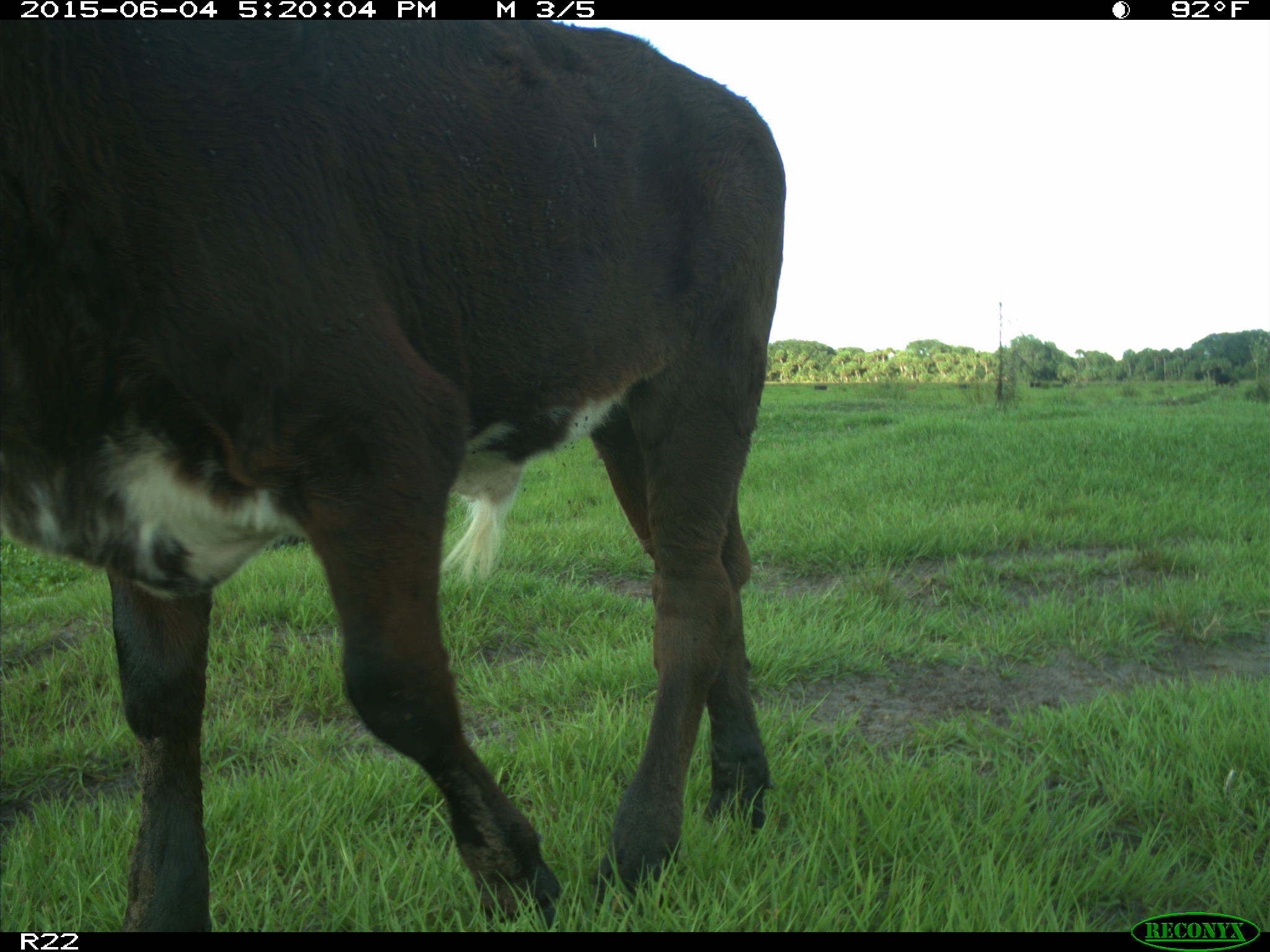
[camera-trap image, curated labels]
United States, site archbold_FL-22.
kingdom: Animalia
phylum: Chordata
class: Mammalia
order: Artiodactyla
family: Bovidae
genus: Bos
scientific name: Bos taurus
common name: domestic cow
Bos taurus (domestic cow).